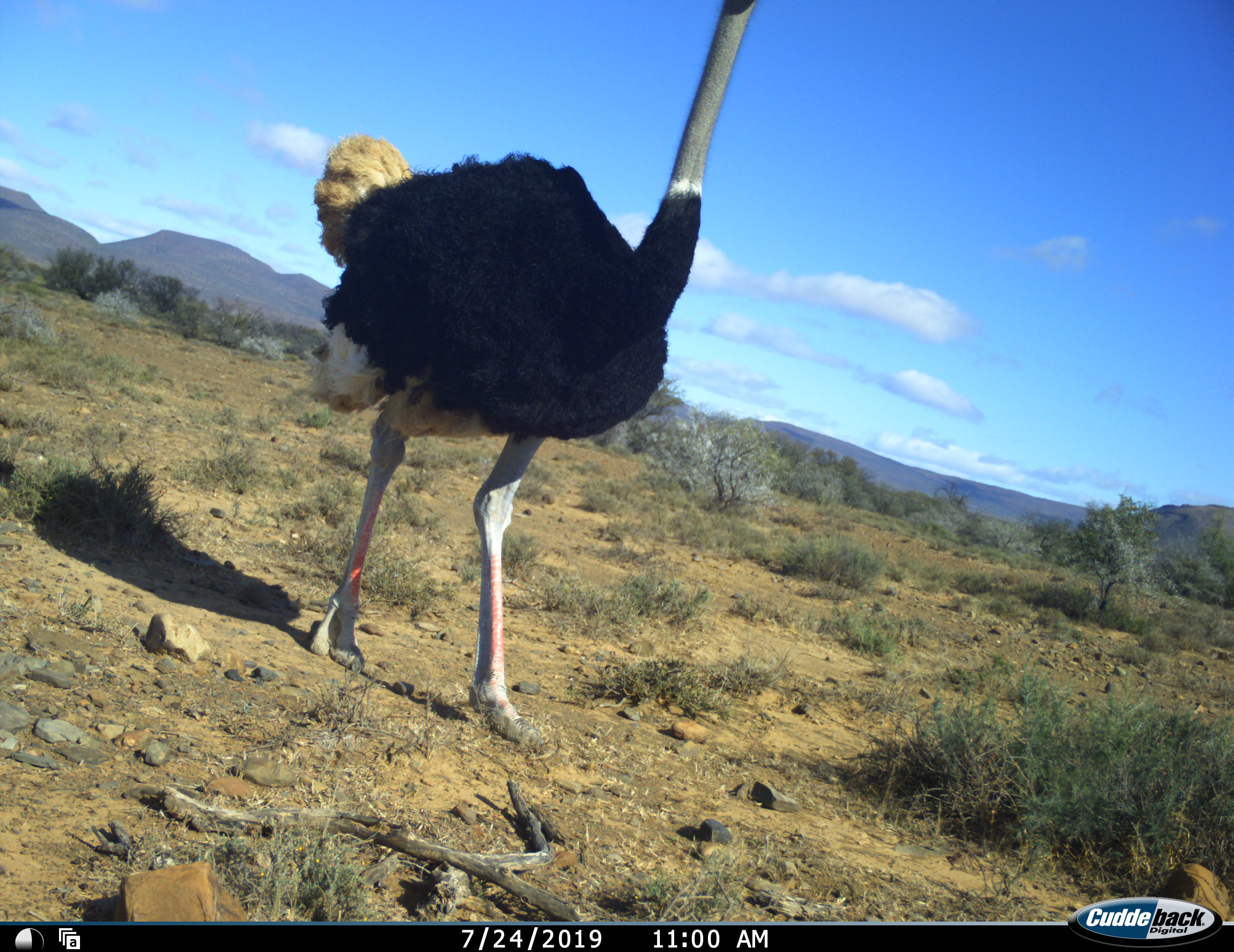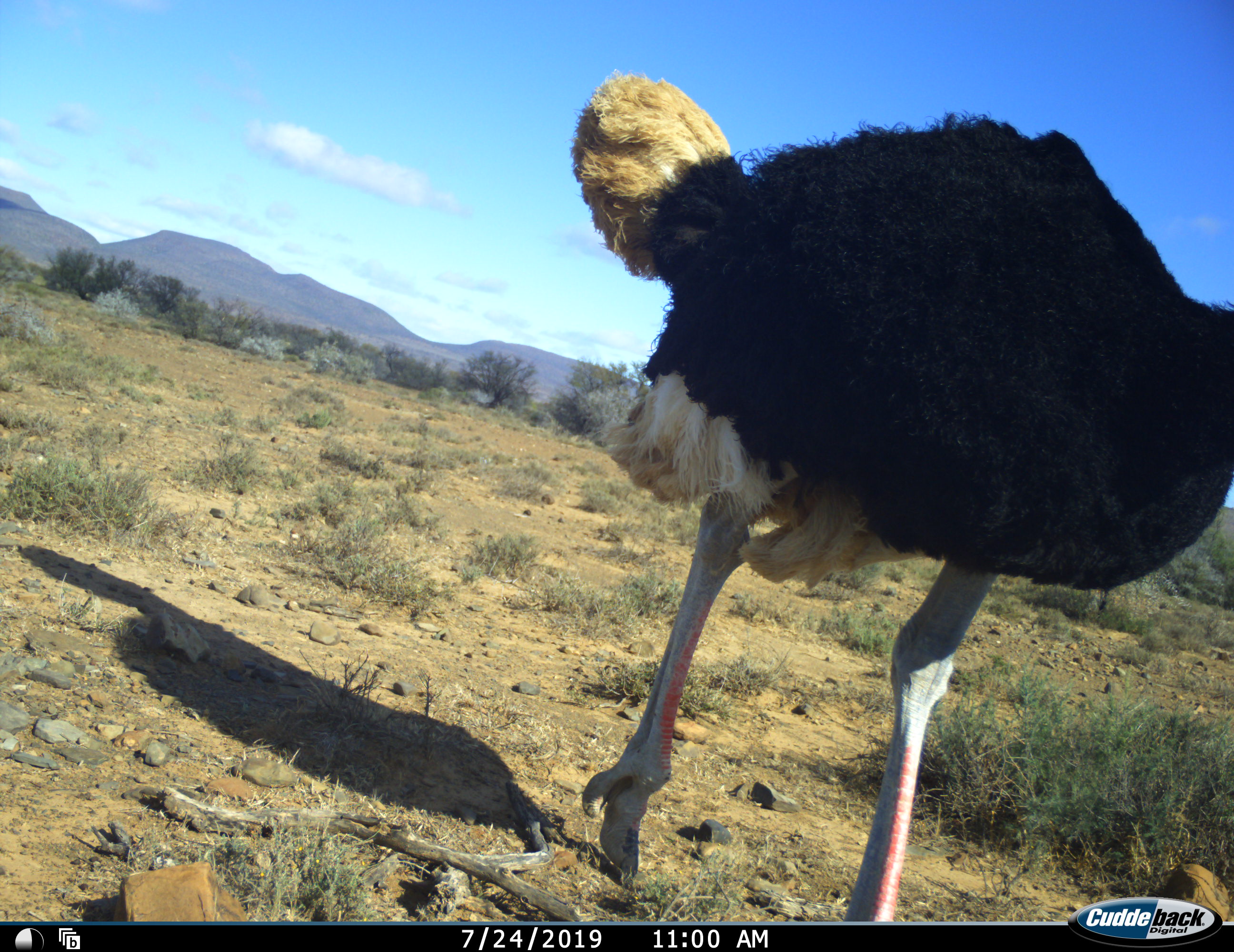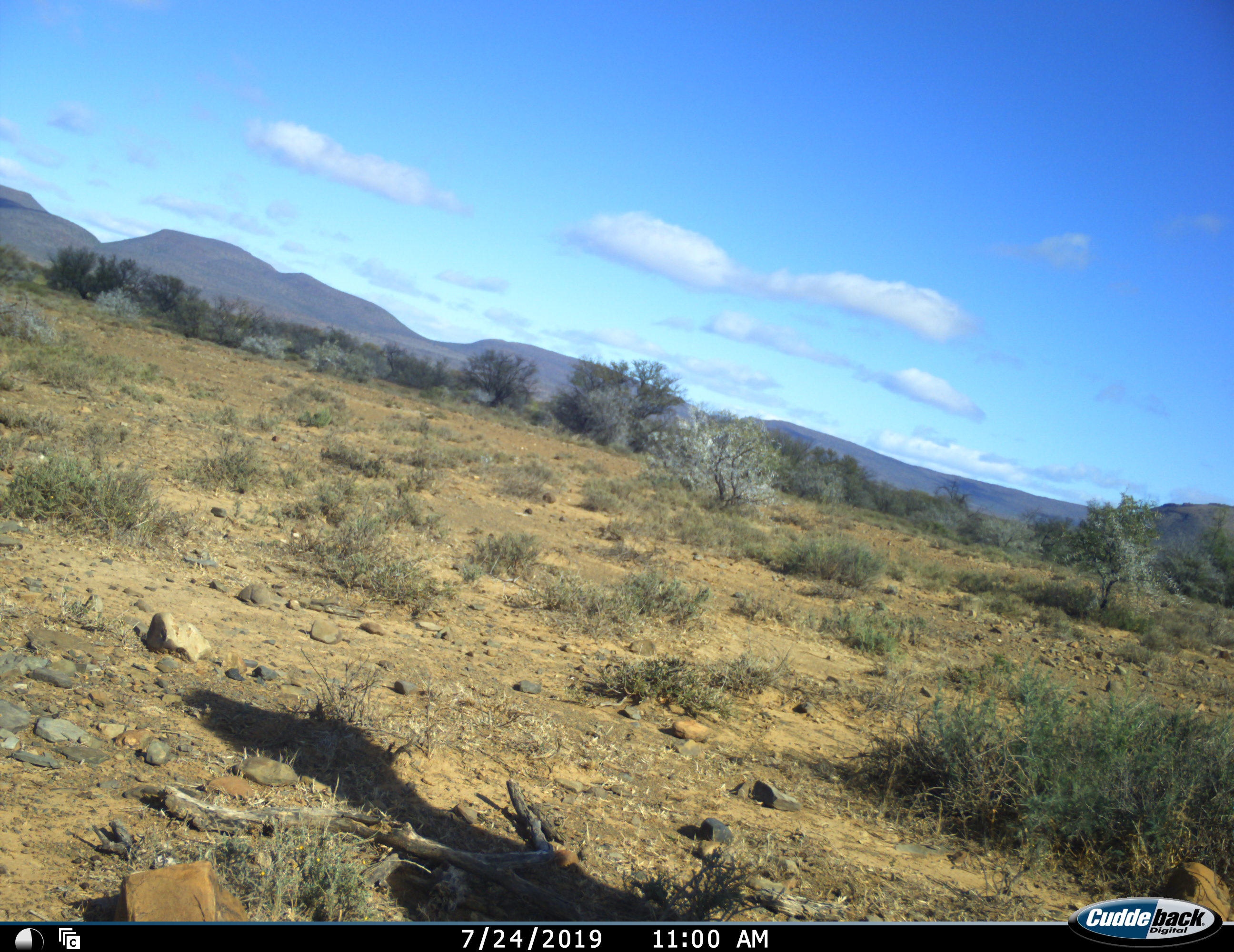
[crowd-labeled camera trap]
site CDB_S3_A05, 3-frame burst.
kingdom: Animalia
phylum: Chordata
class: Aves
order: Struthioniformes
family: Struthionidae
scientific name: Struthionidae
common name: ostrich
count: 1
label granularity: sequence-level